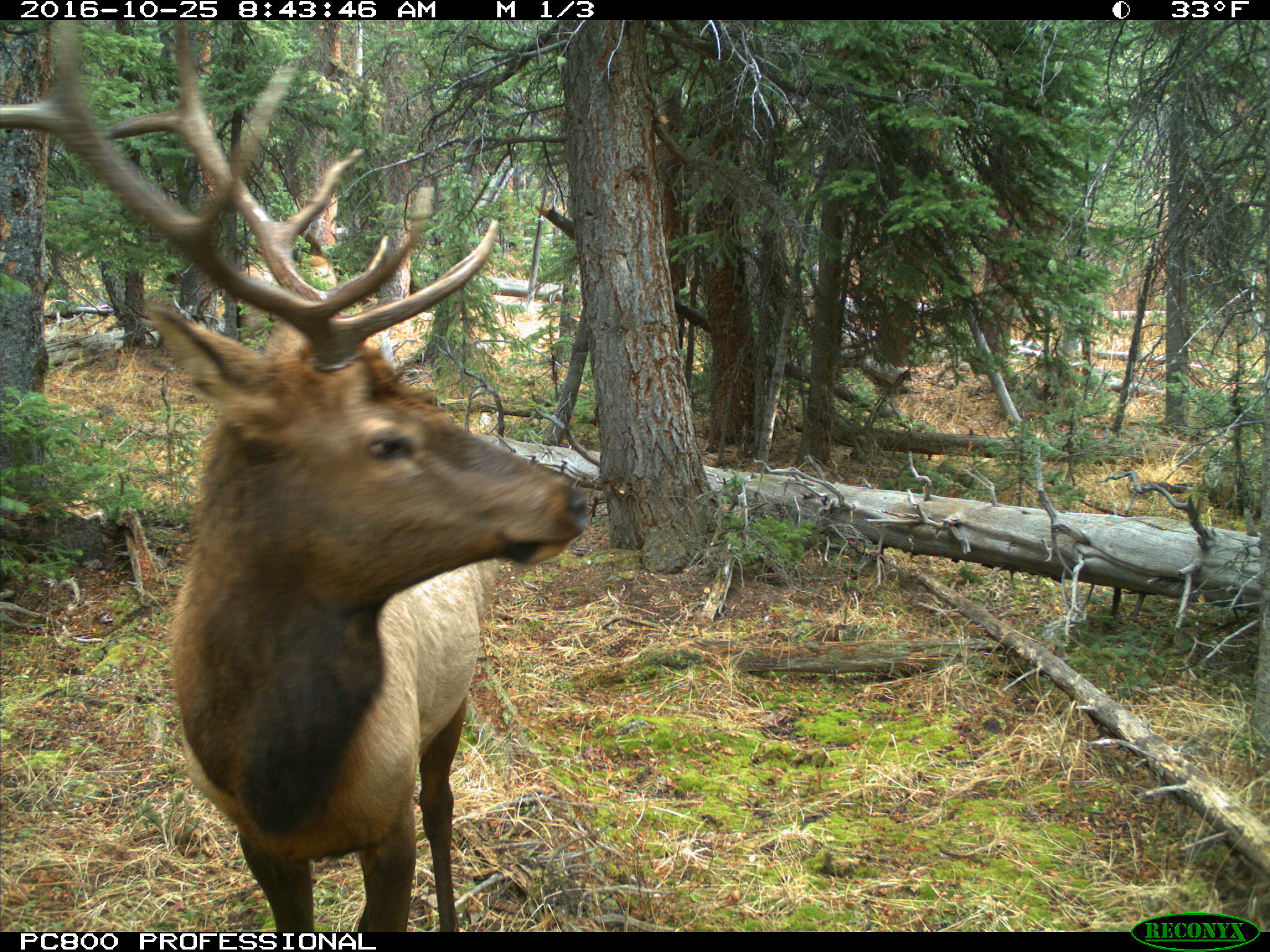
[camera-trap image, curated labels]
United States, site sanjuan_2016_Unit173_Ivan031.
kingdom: Animalia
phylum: Chordata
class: Mammalia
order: Artiodactyla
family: Cervidae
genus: Cervus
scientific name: Cervus elaphus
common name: red deer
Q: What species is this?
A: Cervus elaphus (red deer).